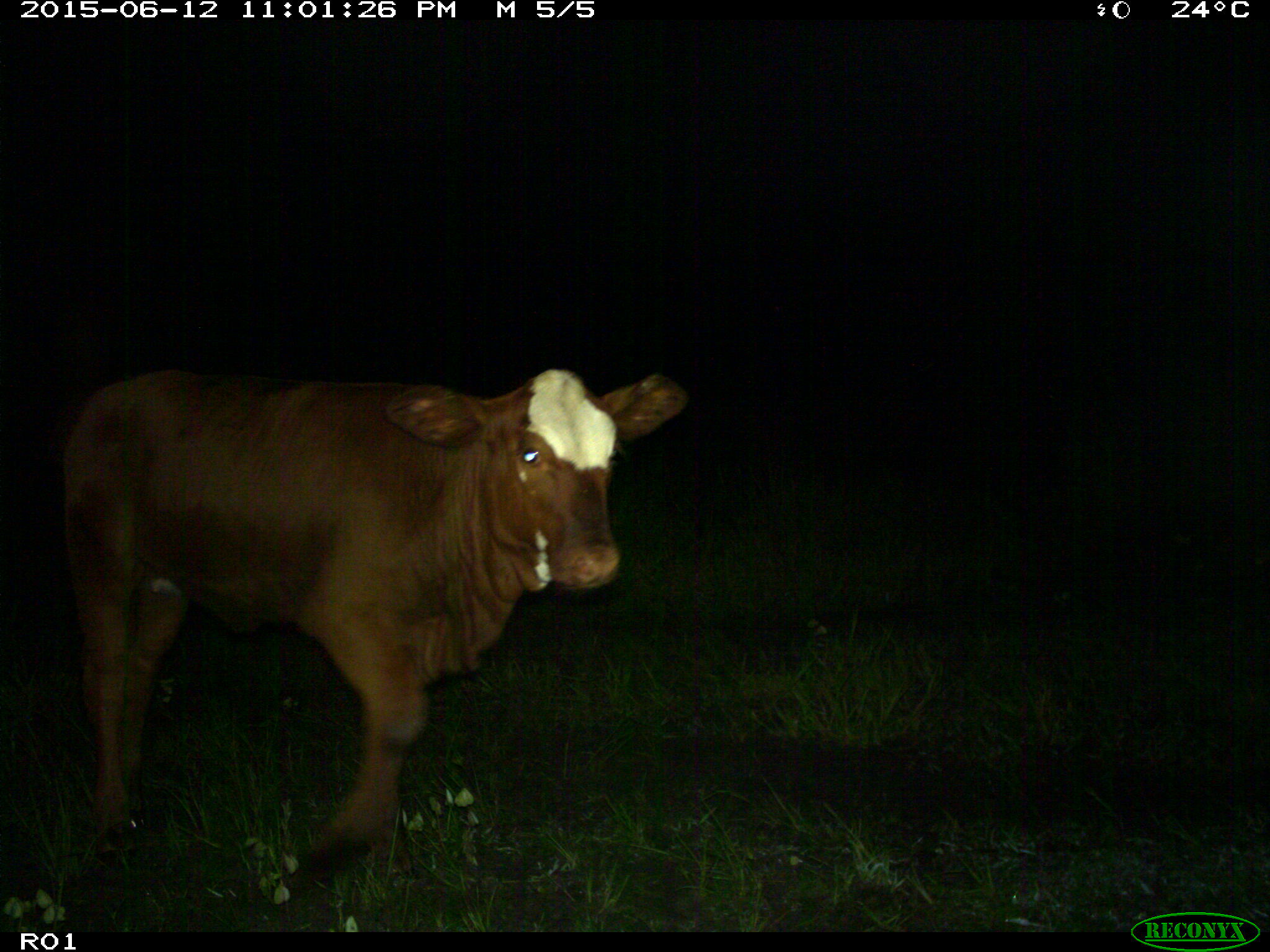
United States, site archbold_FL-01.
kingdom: Animalia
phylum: Chordata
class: Mammalia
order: Artiodactyla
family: Bovidae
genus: Bos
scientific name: Bos taurus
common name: domestic cow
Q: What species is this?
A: Bos taurus (domestic cow).